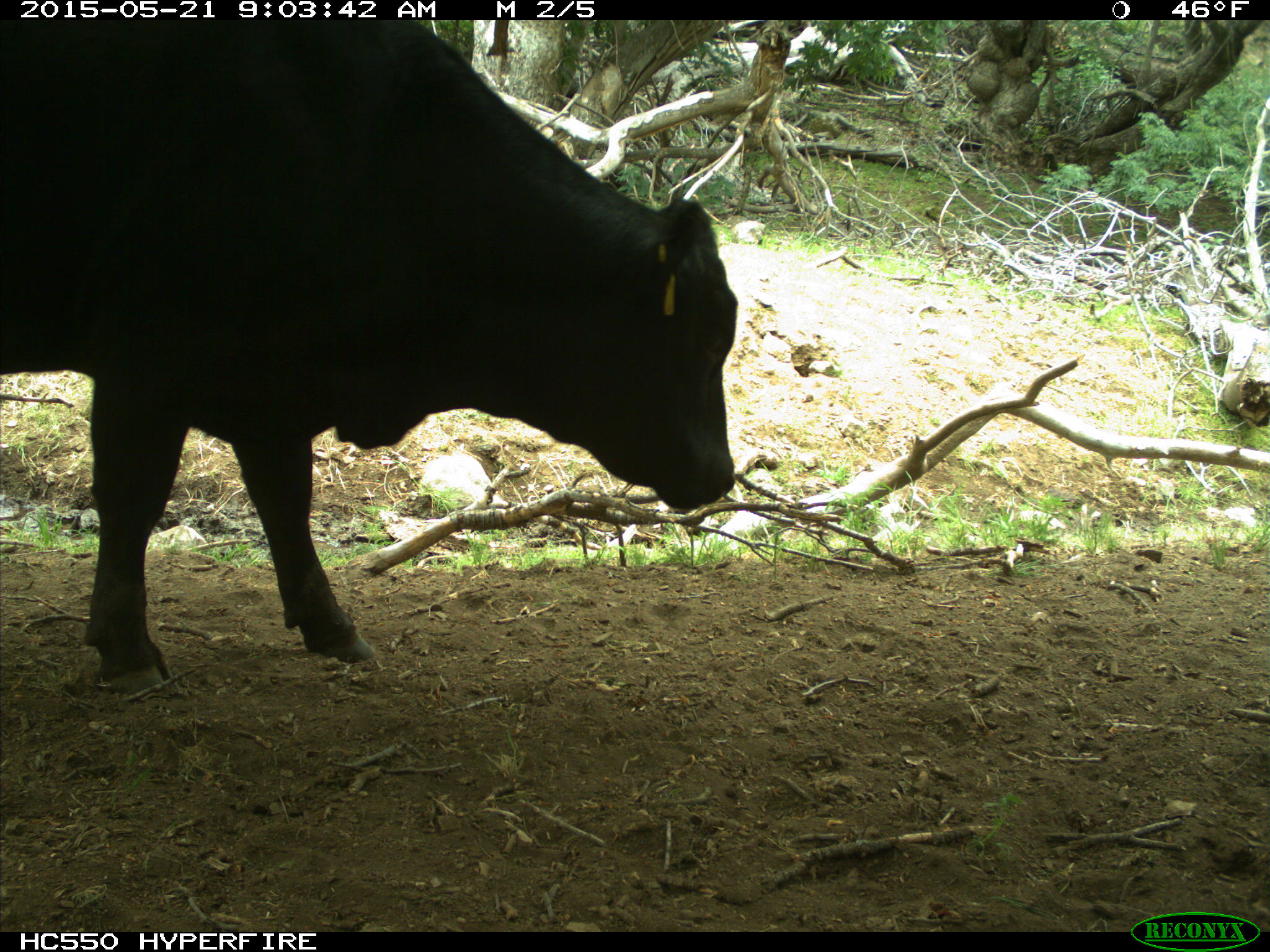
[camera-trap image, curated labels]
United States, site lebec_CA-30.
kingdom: Animalia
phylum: Chordata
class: Mammalia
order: Artiodactyla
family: Bovidae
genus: Bos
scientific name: Bos taurus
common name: domestic cow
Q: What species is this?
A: Bos taurus (domestic cow).